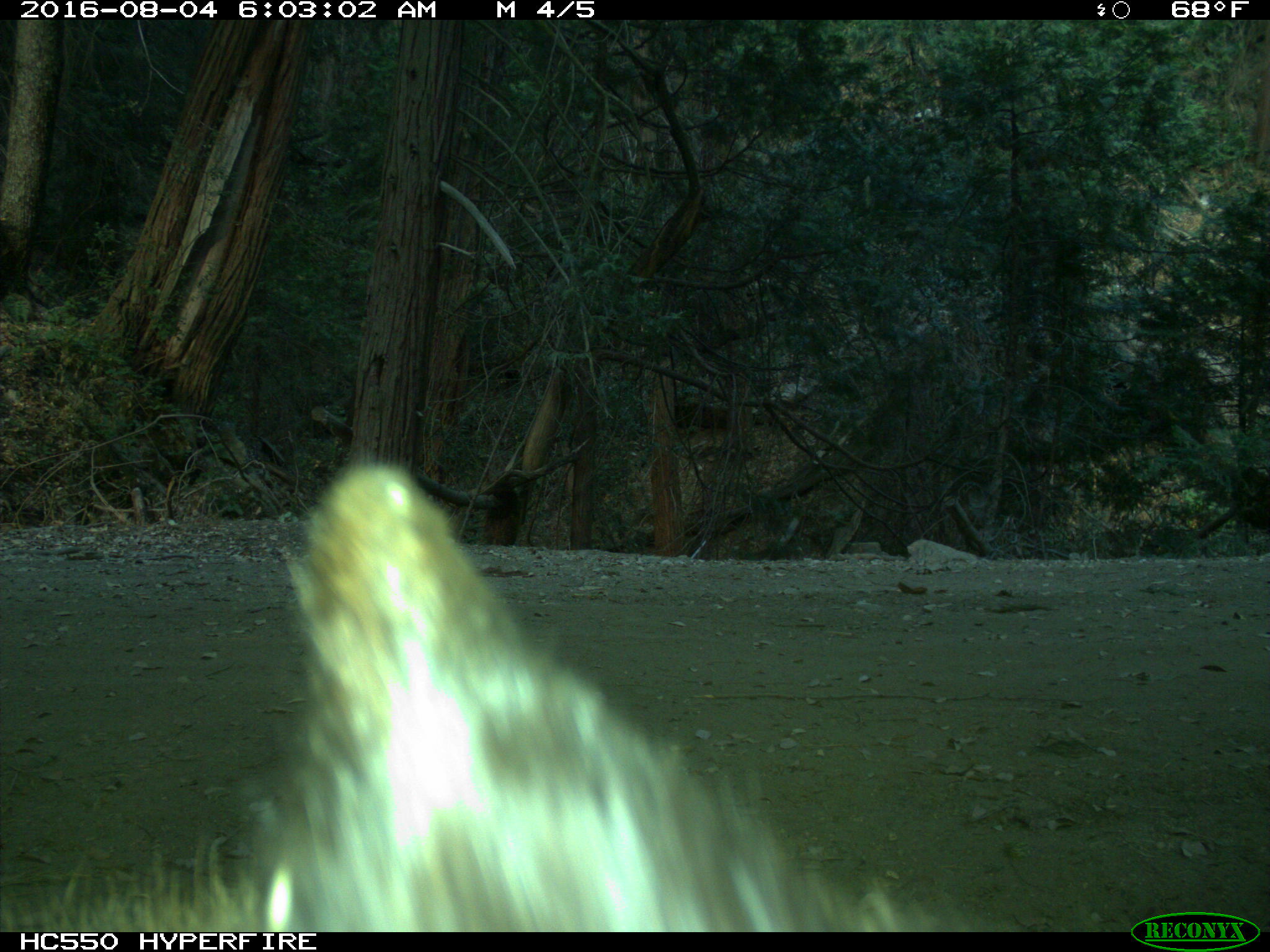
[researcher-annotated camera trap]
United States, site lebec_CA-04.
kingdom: Animalia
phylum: Chordata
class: Mammalia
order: Carnivora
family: Ursidae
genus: Ursus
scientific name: Ursus americanus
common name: american black bear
Ursus americanus (american black bear).